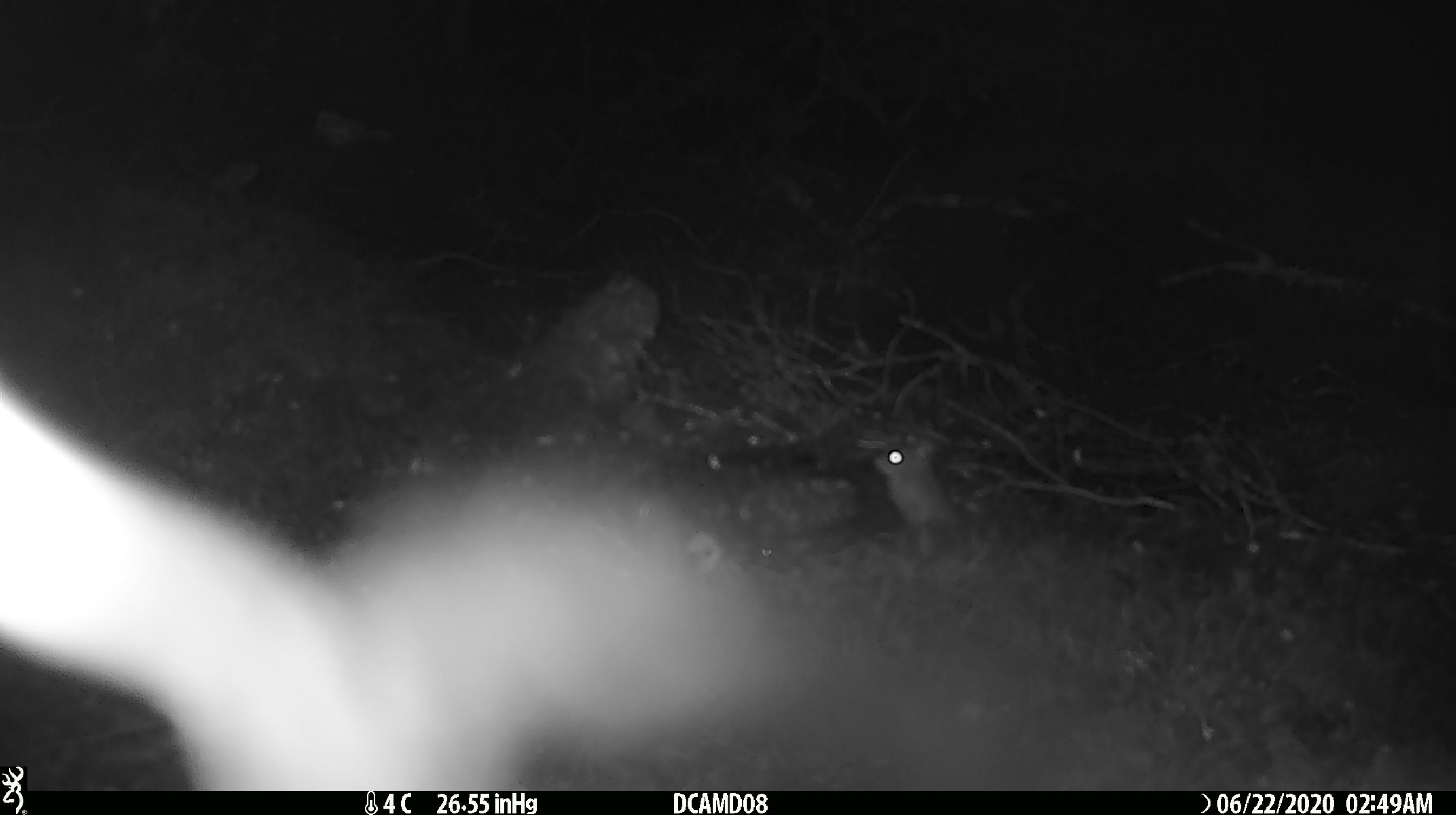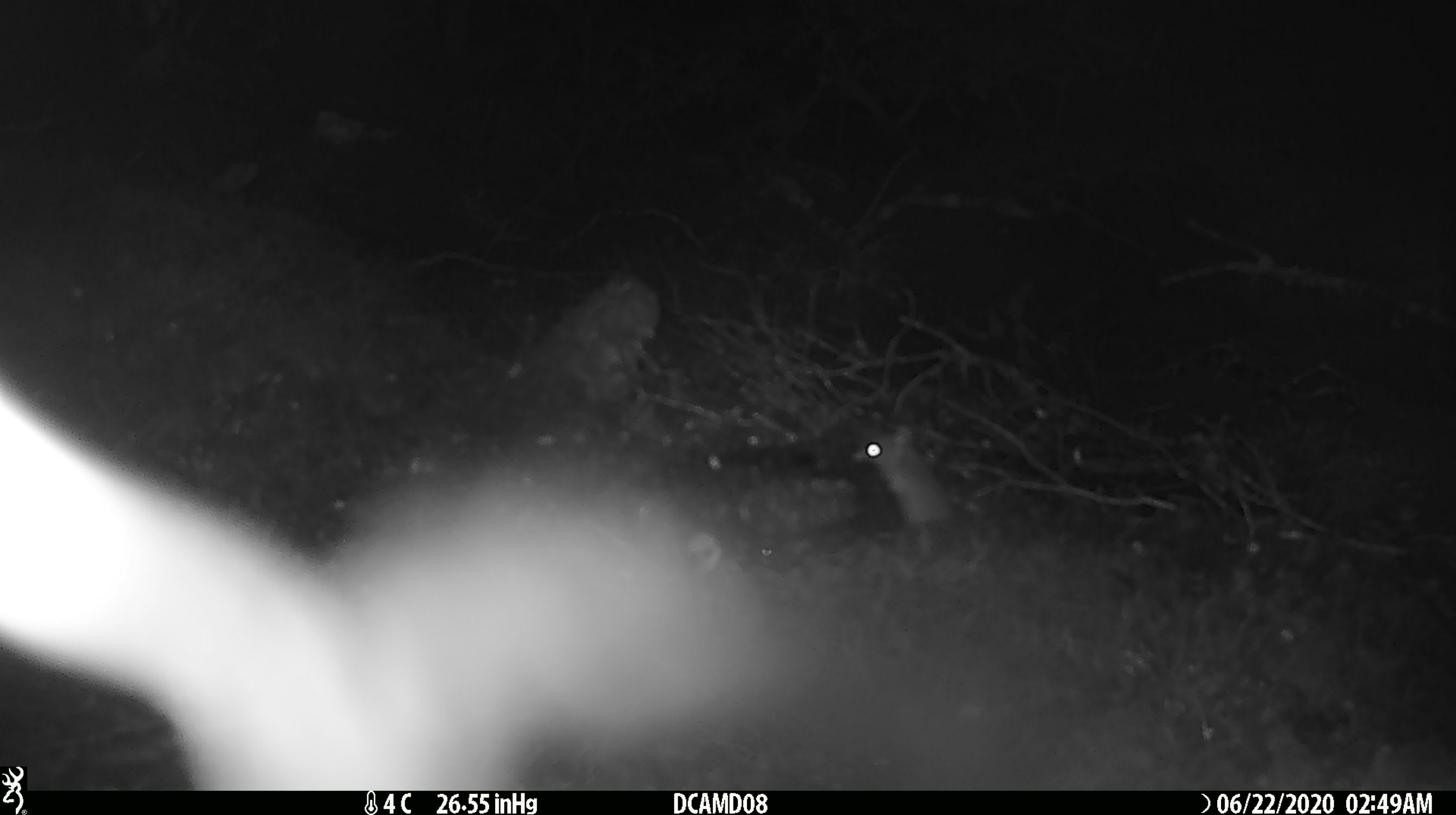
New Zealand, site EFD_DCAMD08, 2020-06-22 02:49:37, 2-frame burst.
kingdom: Animalia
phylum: Chordata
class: Mammalia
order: Rodentia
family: Muridae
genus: Mus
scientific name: Mus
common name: mouse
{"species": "mouse (Mus)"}